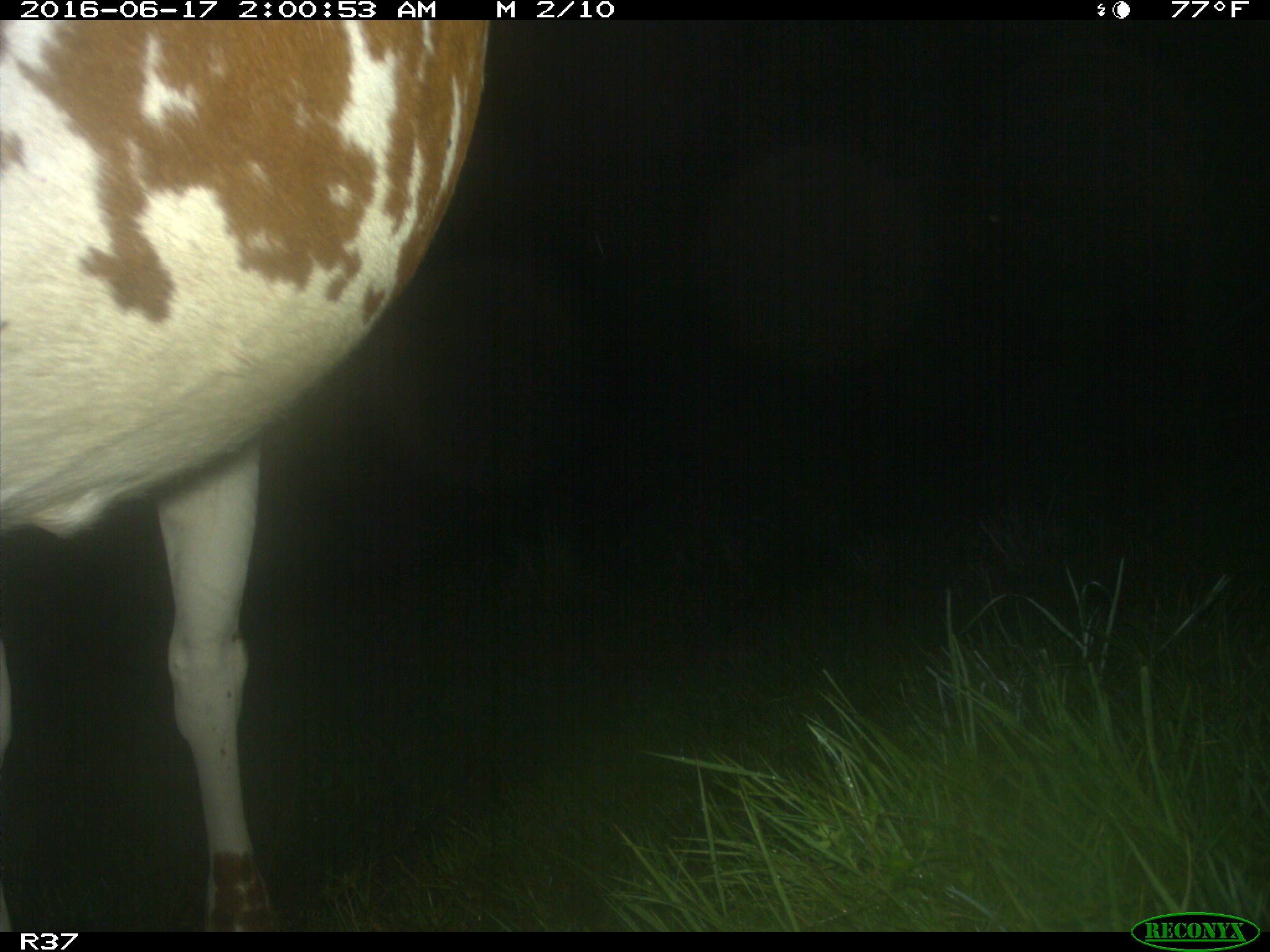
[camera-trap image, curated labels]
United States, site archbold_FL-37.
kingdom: Animalia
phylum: Chordata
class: Mammalia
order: Artiodactyla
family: Bovidae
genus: Bos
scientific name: Bos taurus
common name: domestic cow